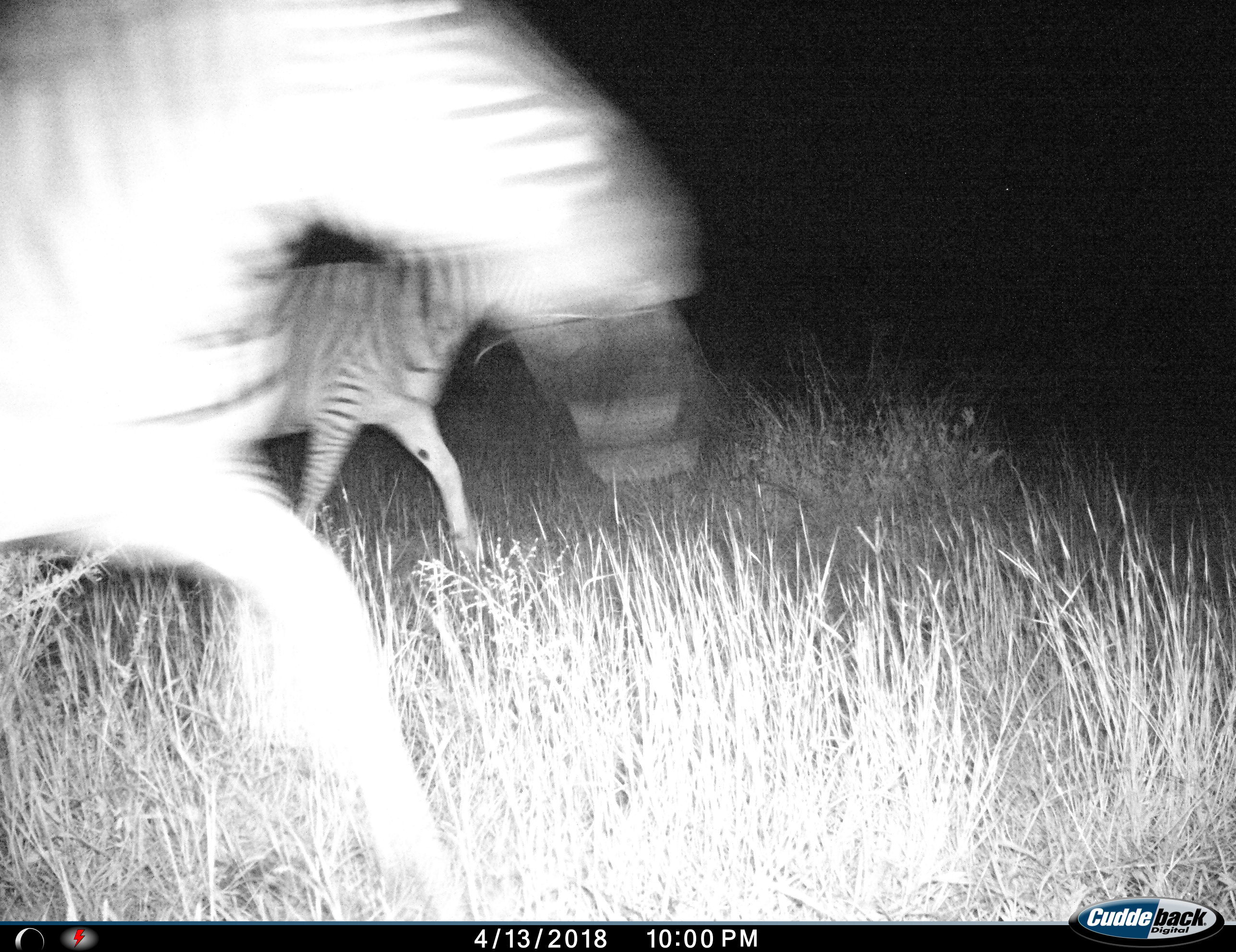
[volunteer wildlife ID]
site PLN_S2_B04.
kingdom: Animalia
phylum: Chordata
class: Mammalia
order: Perissodactyla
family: Equidae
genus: Equus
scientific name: Equus quagga burchellii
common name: burchell's zebra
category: zebraburchells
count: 2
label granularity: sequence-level